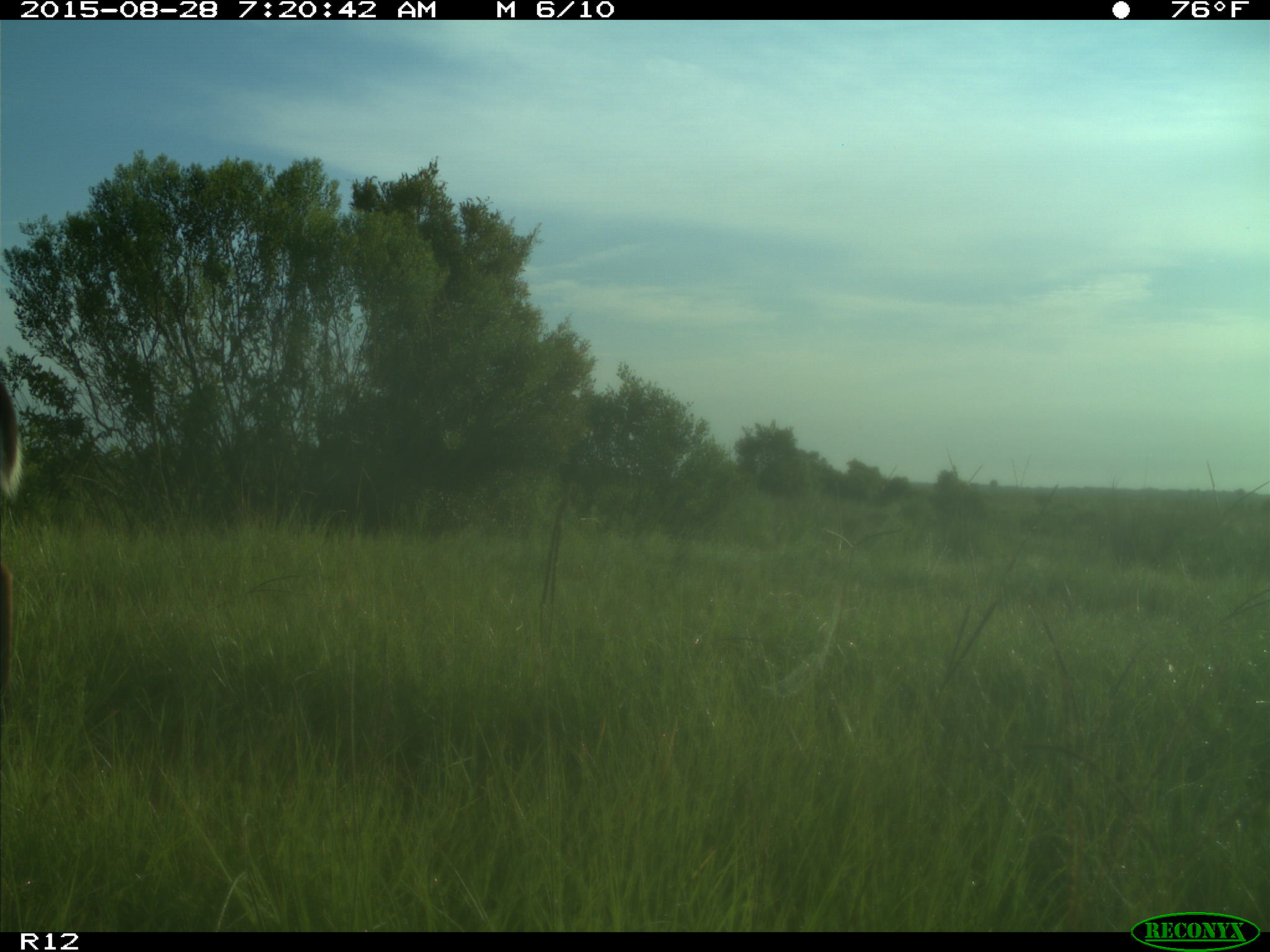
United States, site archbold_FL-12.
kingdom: Animalia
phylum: Chordata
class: Mammalia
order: Artiodactyla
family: Cervidae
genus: Odocoileus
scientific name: Odocoileus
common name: deer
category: unidentified deer